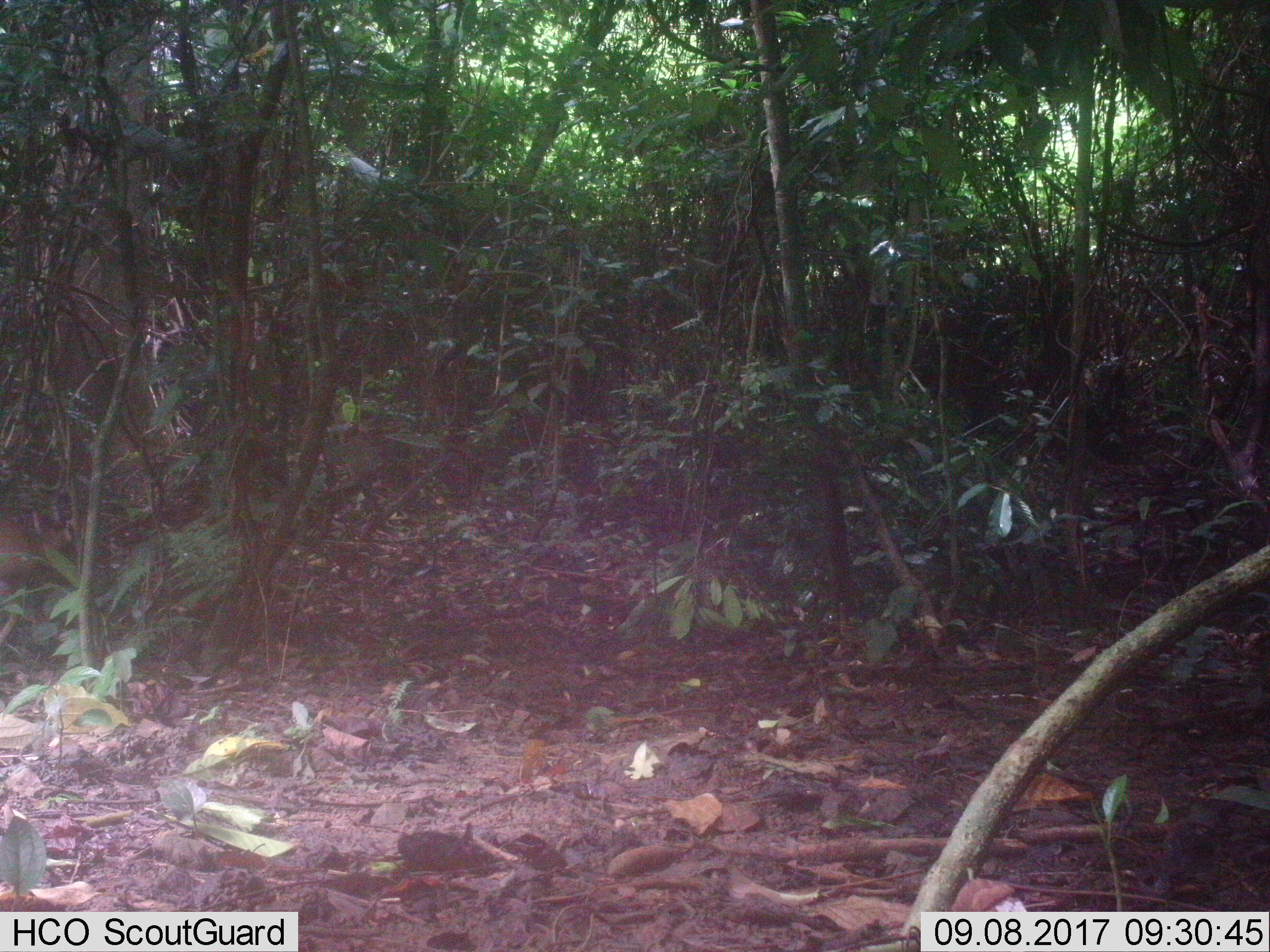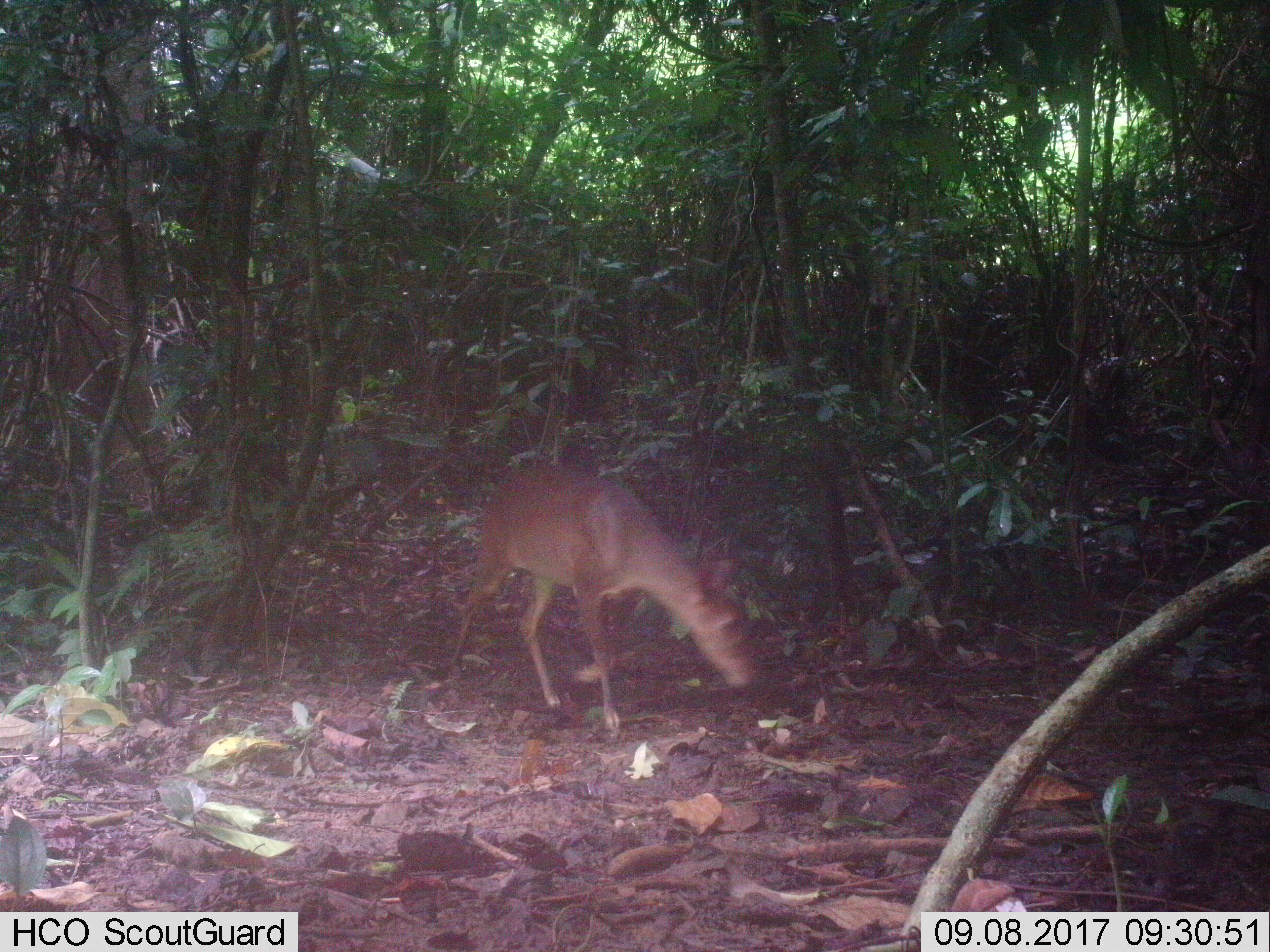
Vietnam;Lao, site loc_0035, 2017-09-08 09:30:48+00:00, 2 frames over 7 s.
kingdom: Animalia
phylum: Chordata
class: Mammalia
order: Artiodactyla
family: Cervidae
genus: Muntiacus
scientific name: Muntiacus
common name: muntjacs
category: unidentified muntjac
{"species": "unidentified muntjac (muntjacs) (Muntiacus)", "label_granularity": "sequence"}